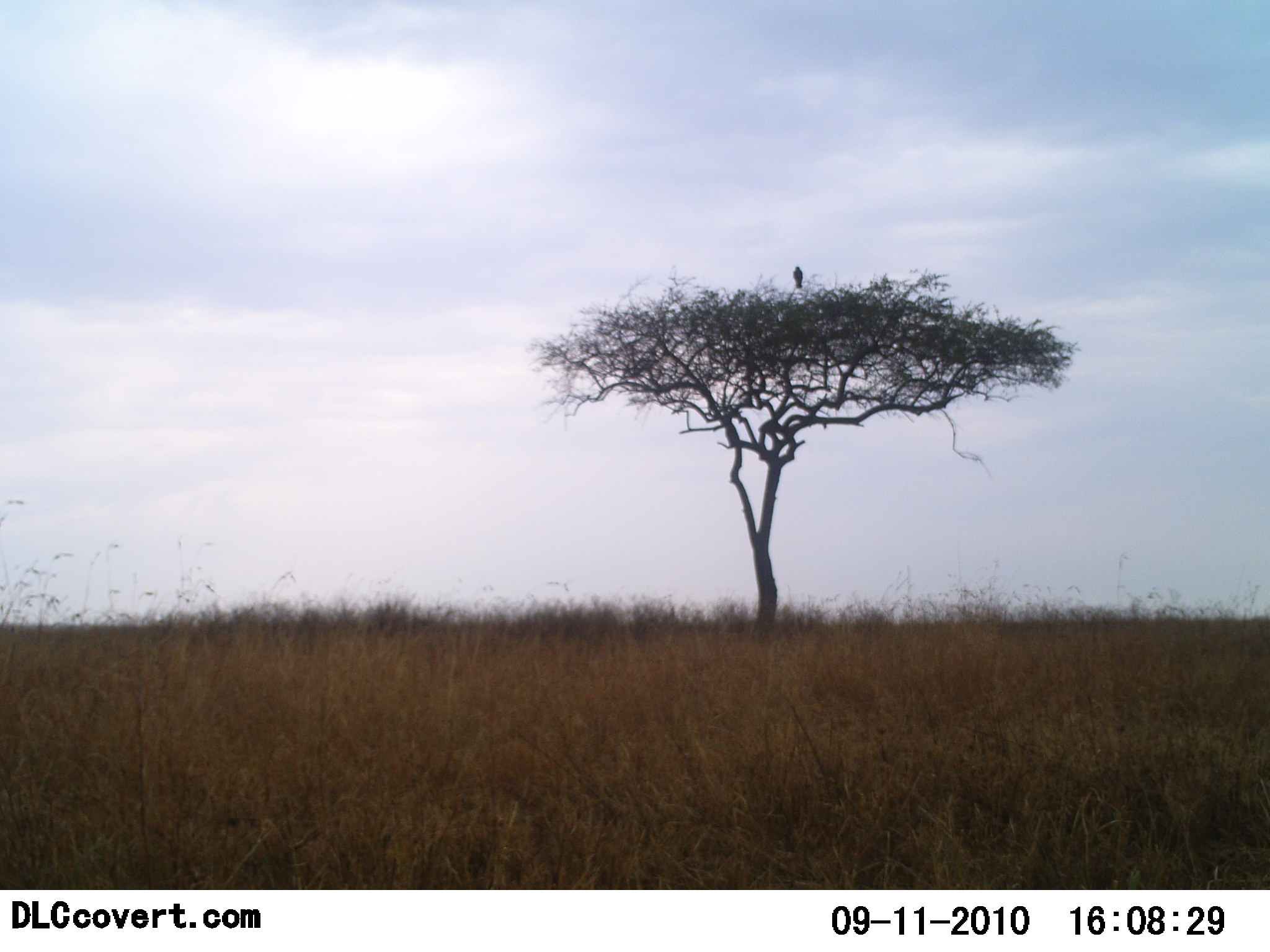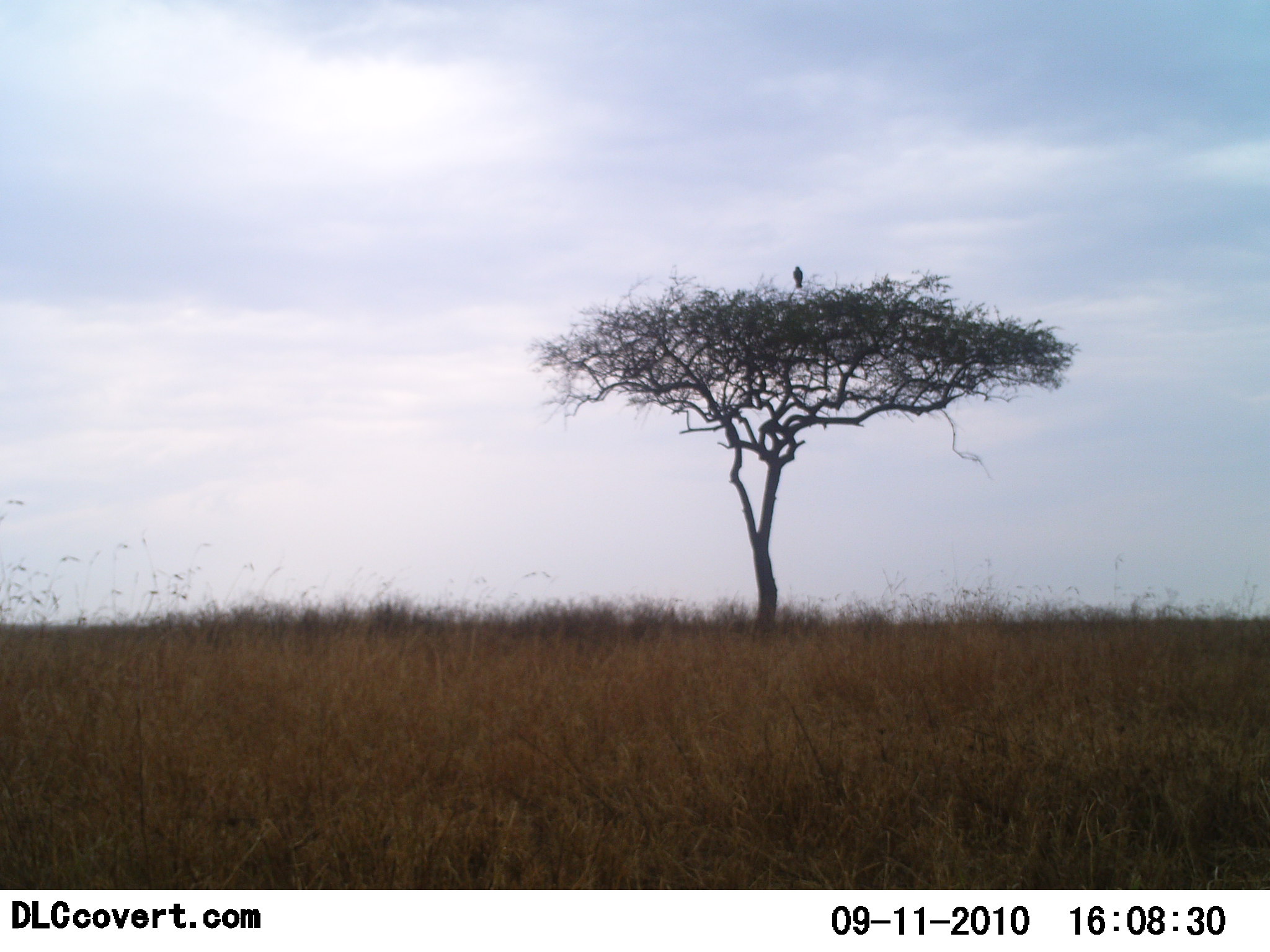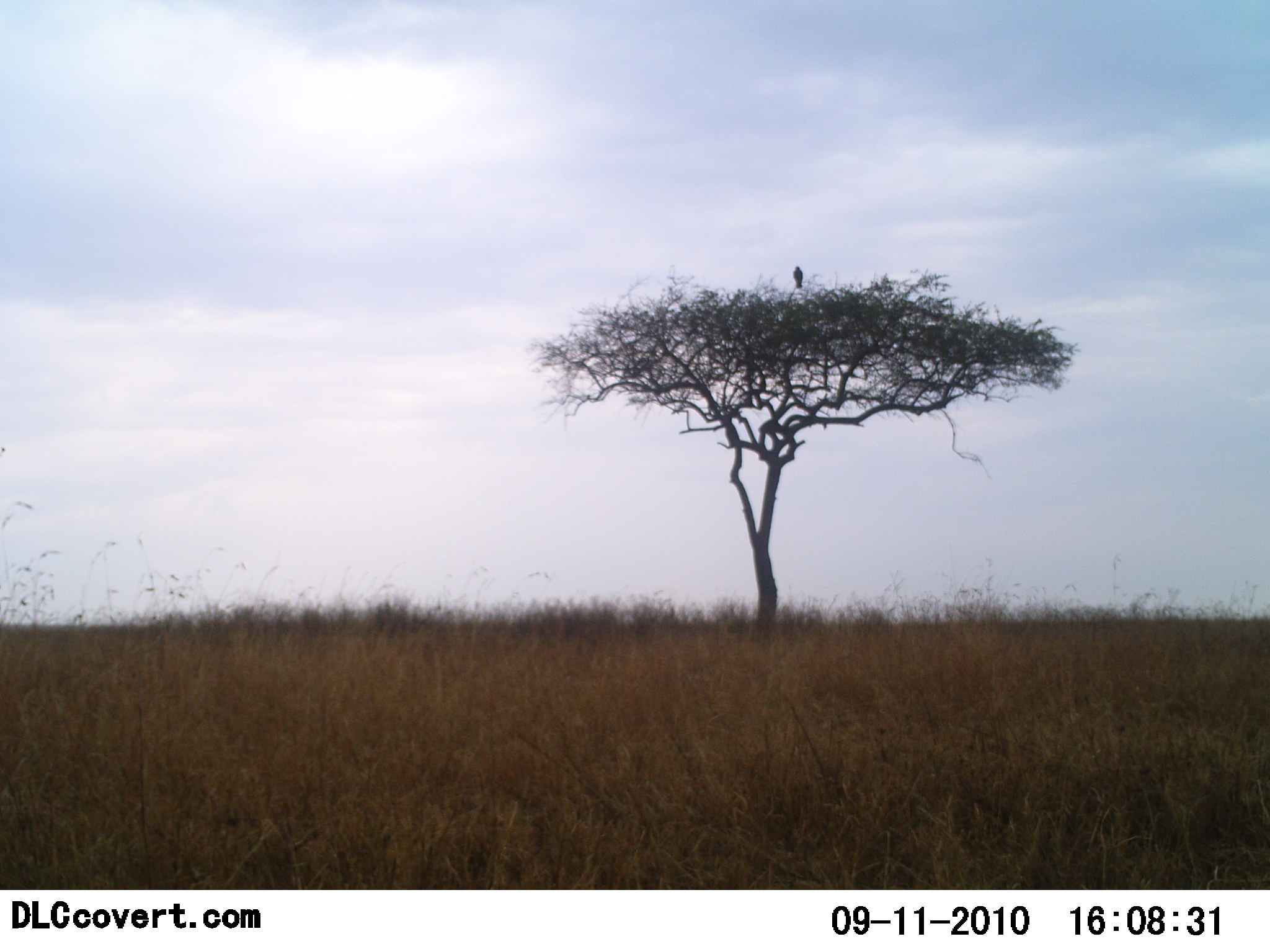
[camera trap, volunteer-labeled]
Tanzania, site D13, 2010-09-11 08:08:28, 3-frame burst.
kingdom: Animalia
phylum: Chordata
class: Aves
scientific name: Aves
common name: bird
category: otherbird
Otherbird (bird) (Aves), count 1. Behavior (volunteer vote fractions): standing 42%, resting 58%, moving 0%, interacting 0%. Young present (vote fraction): 0%. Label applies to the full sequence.